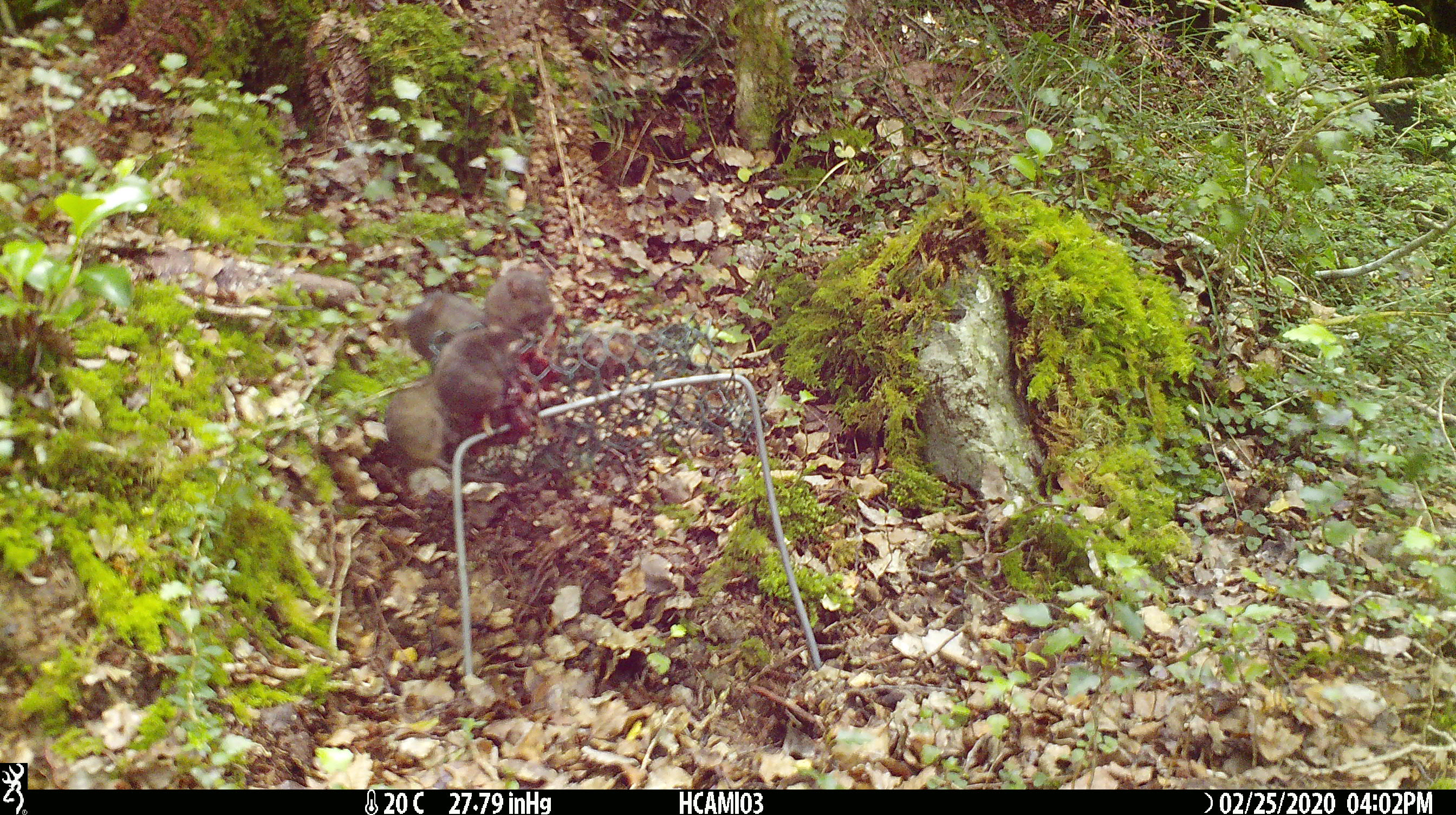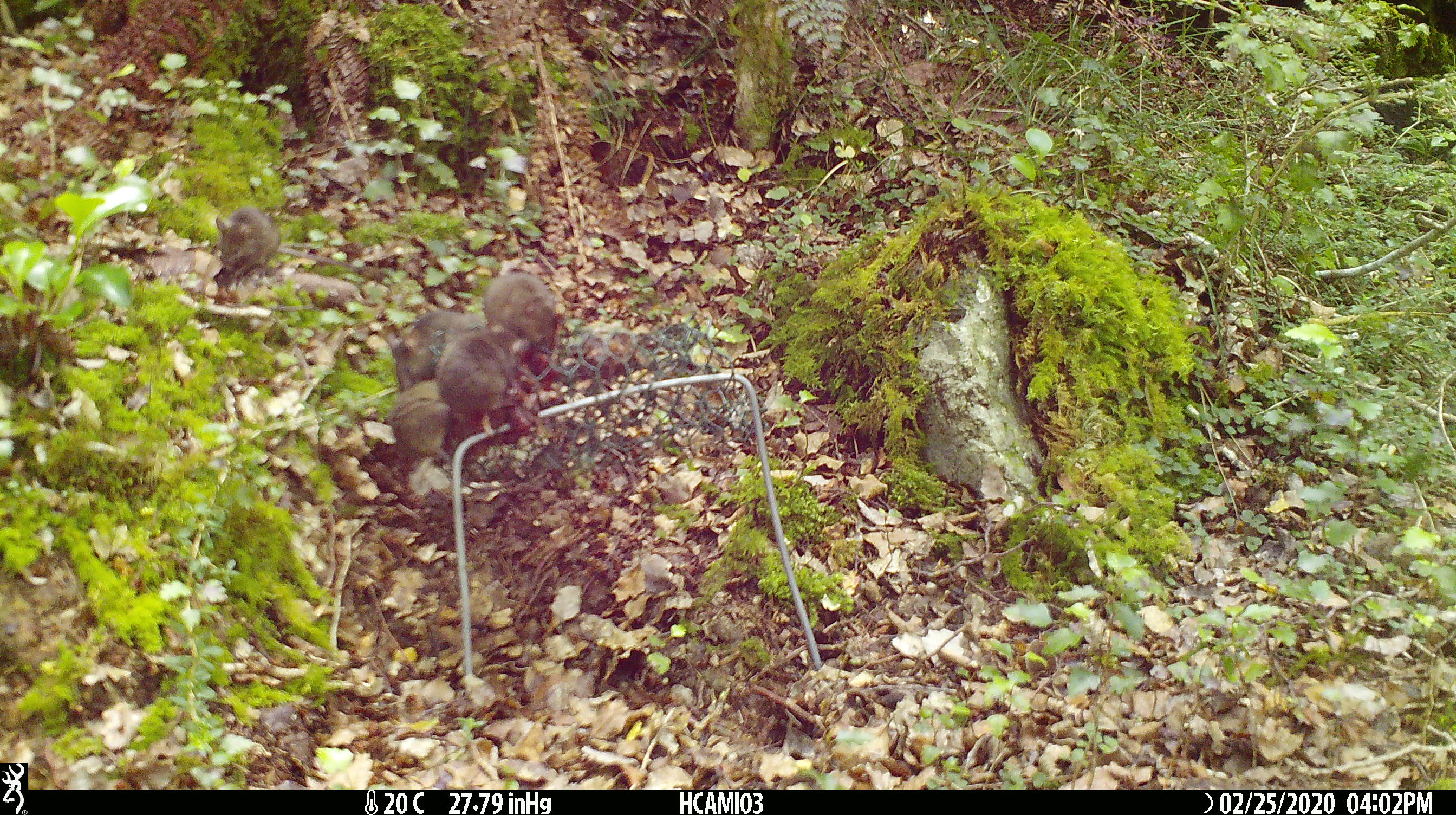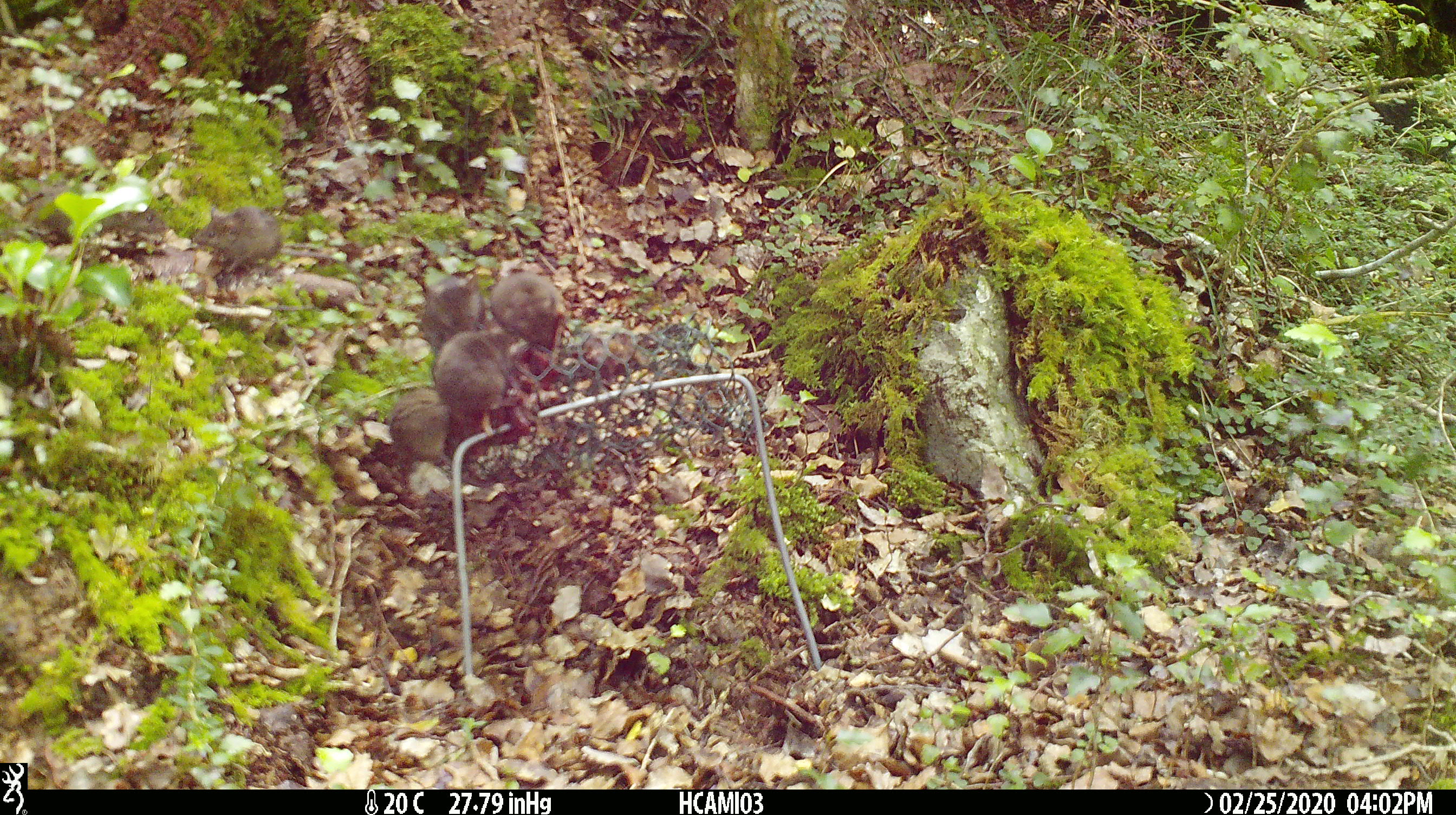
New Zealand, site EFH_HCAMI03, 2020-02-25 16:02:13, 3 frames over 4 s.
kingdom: Animalia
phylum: Chordata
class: Mammalia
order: Rodentia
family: Muridae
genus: Mus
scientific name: Mus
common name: mouse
Mouse (Mus).